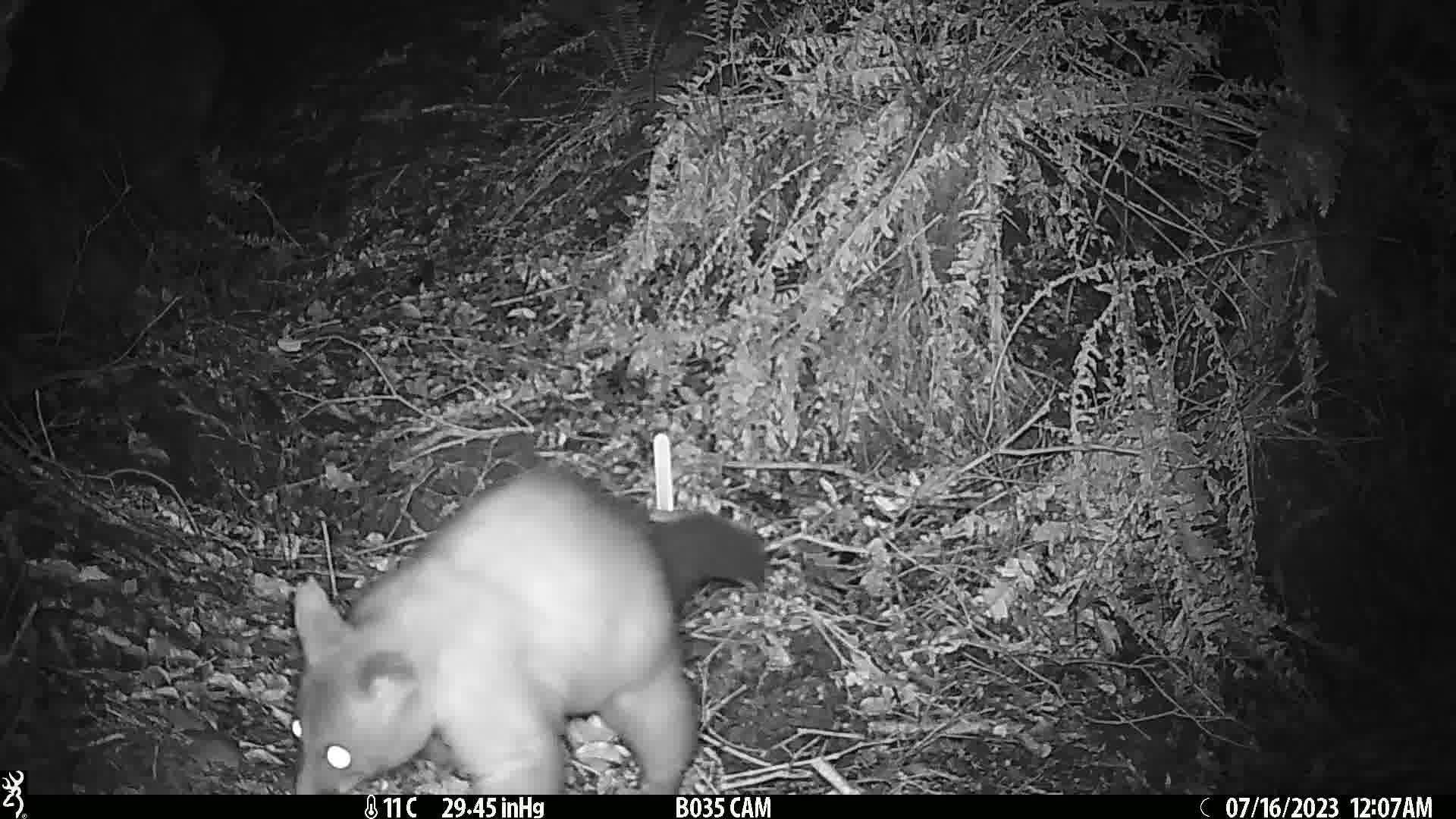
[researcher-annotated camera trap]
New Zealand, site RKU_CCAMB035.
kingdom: Animalia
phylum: Chordata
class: Mammalia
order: Diprotodontia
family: Phalangeridae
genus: Trichosurus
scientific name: Trichosurus vulpecula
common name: common brushtail possum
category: possum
Possum (common brushtail possum) (Trichosurus vulpecula).